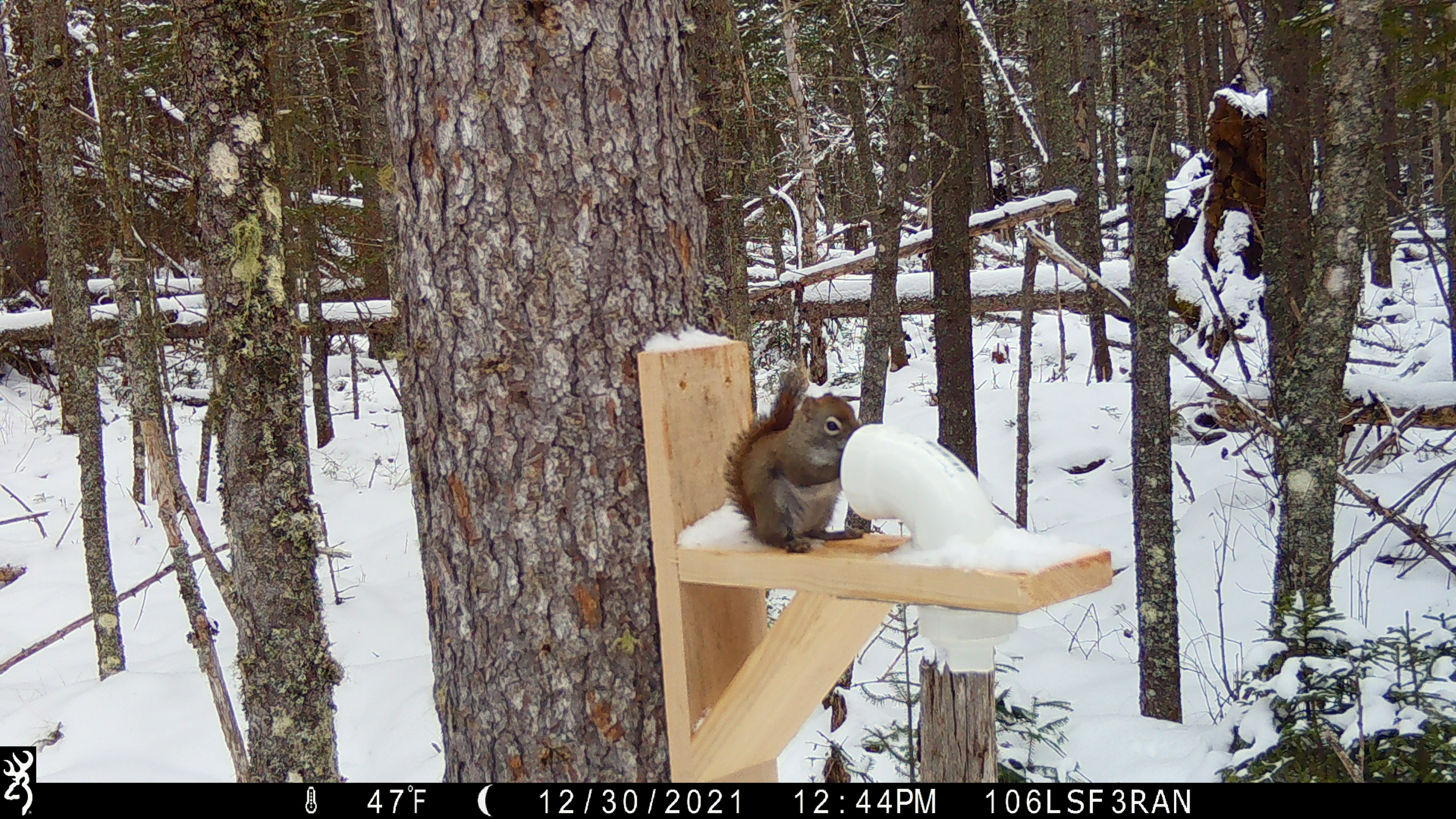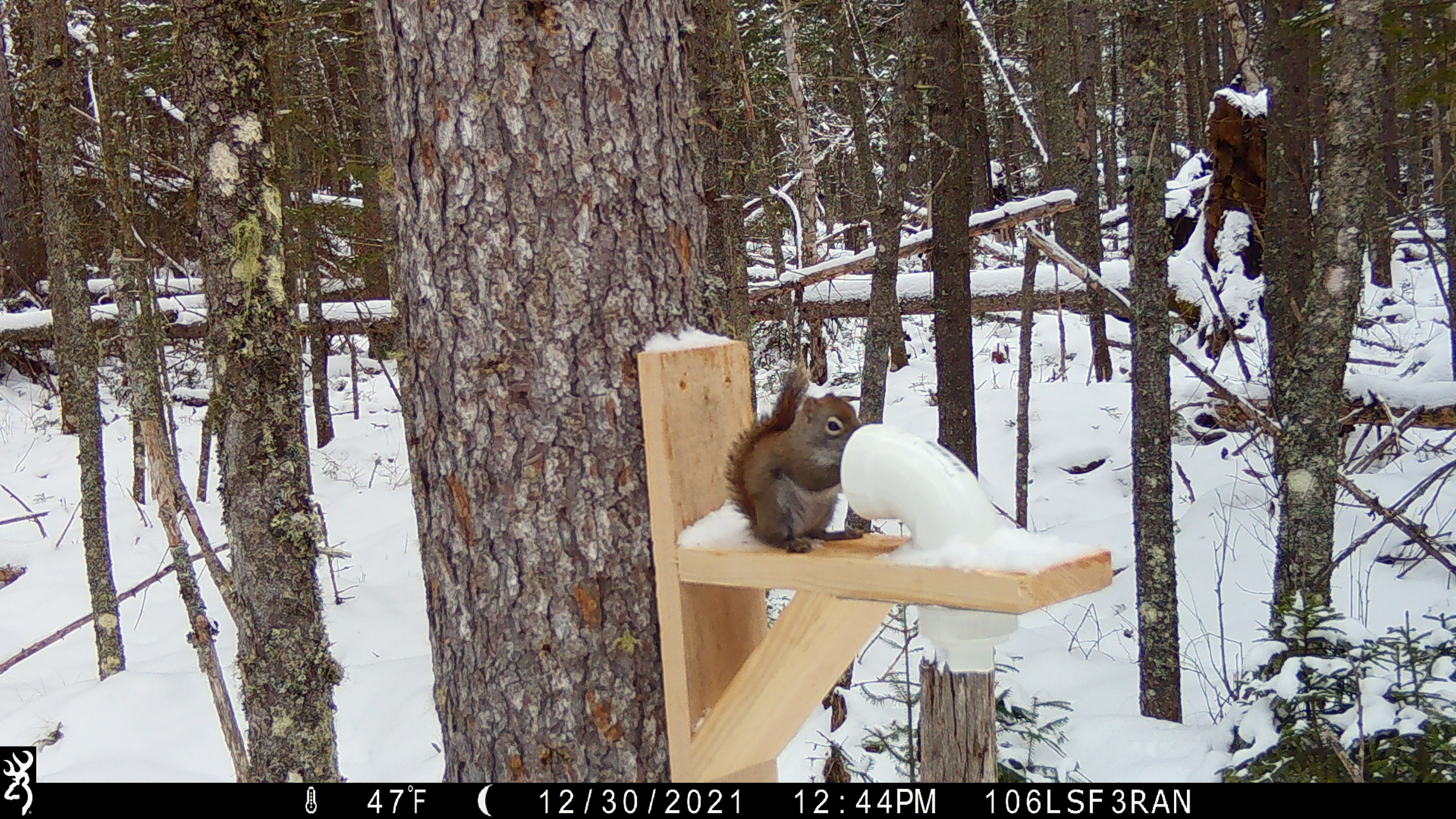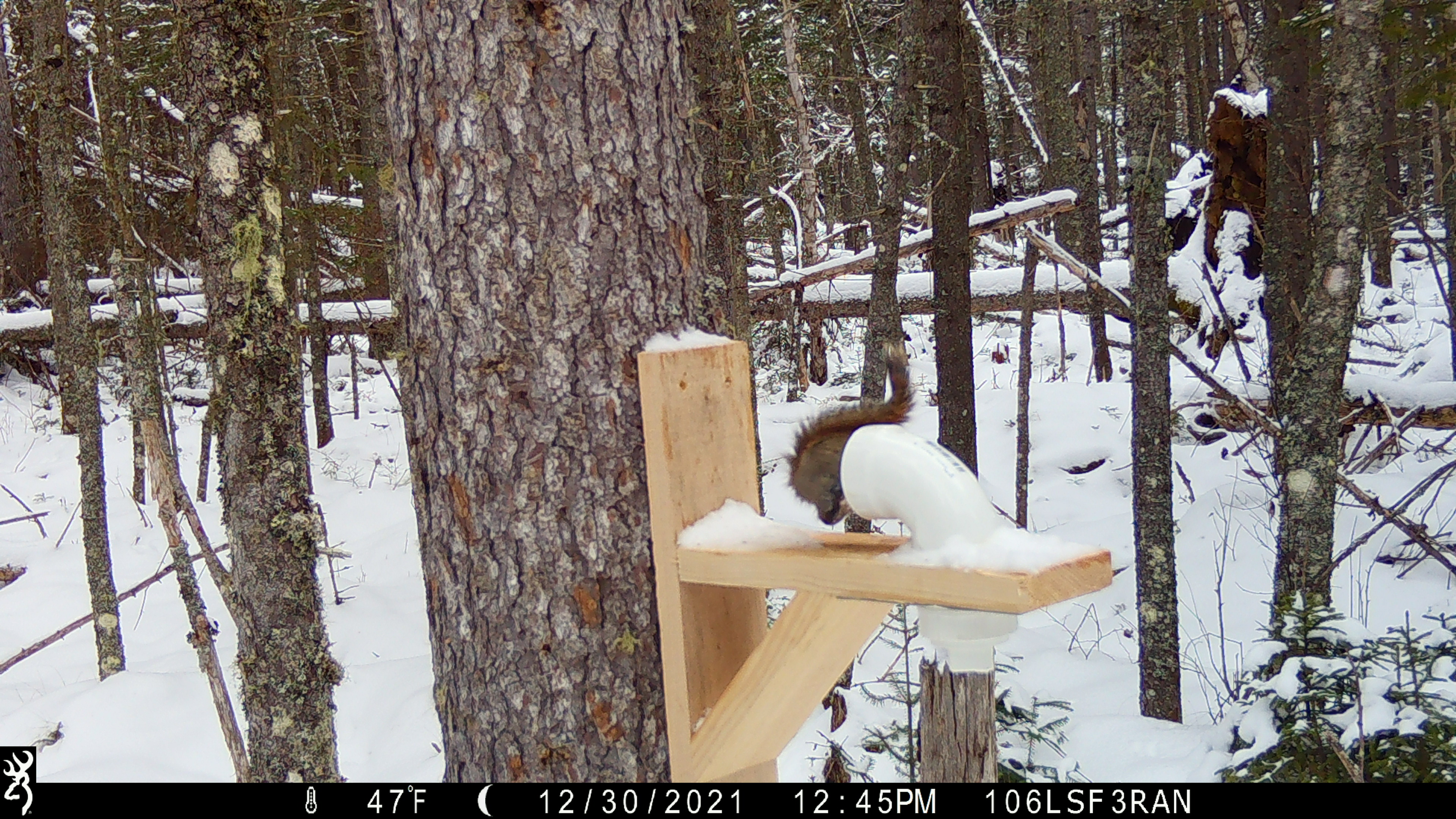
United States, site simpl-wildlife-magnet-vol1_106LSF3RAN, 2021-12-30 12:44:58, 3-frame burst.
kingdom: Animalia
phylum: Chordata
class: Mammalia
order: Rodentia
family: Sciuridae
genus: Tamiasciurus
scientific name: Tamiasciurus hudsonicus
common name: red squirrel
Red squirrel (Tamiasciurus hudsonicus).